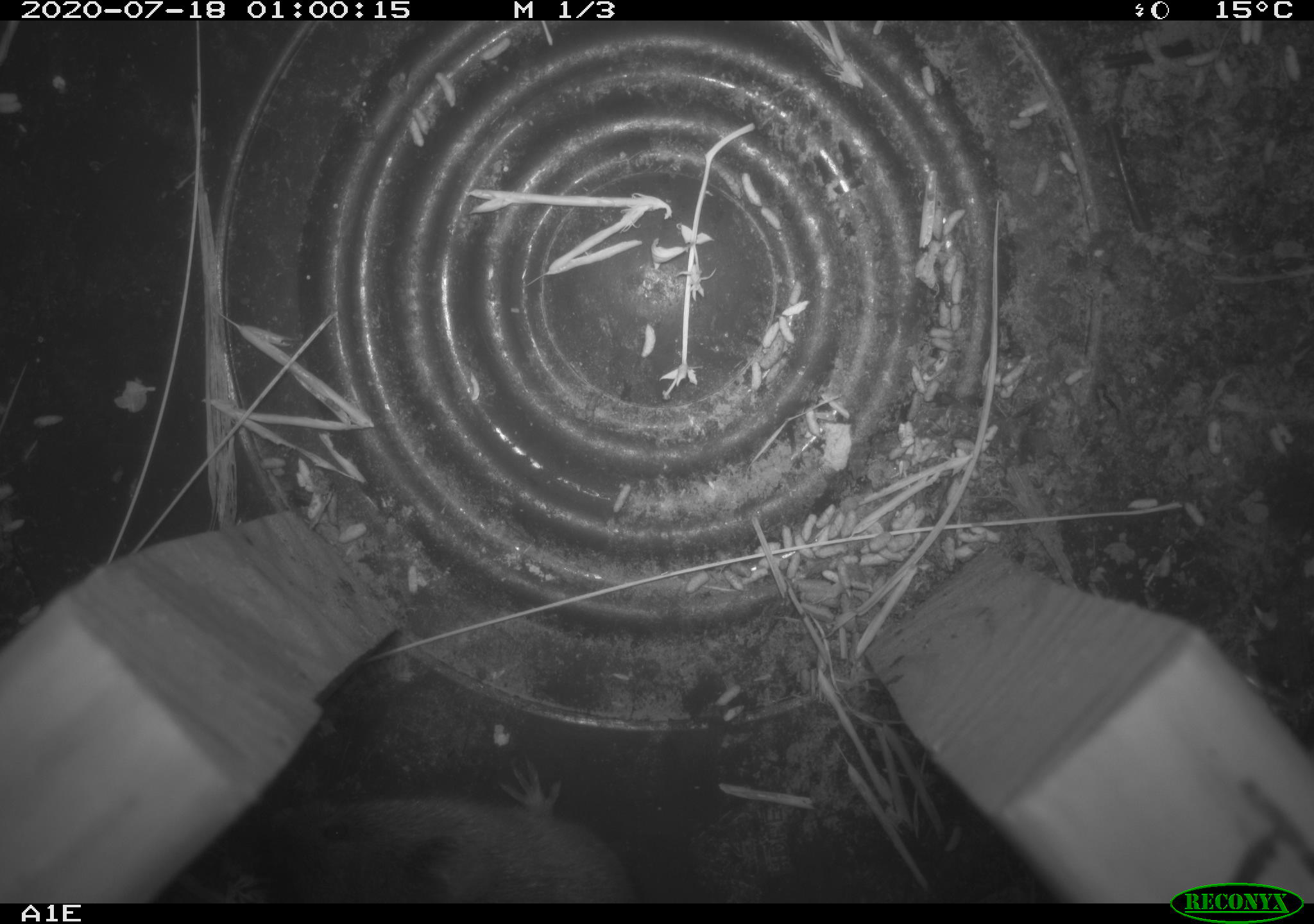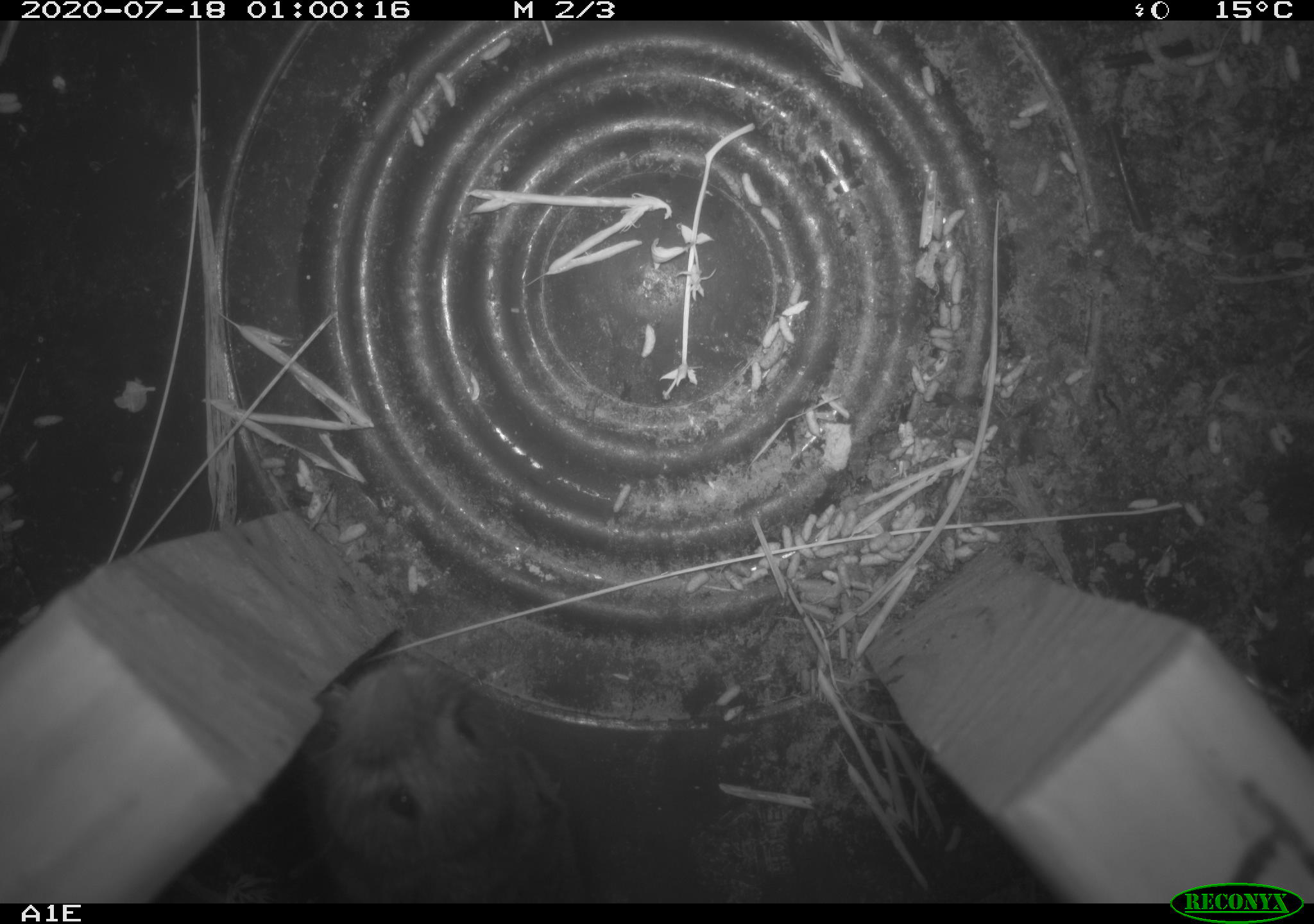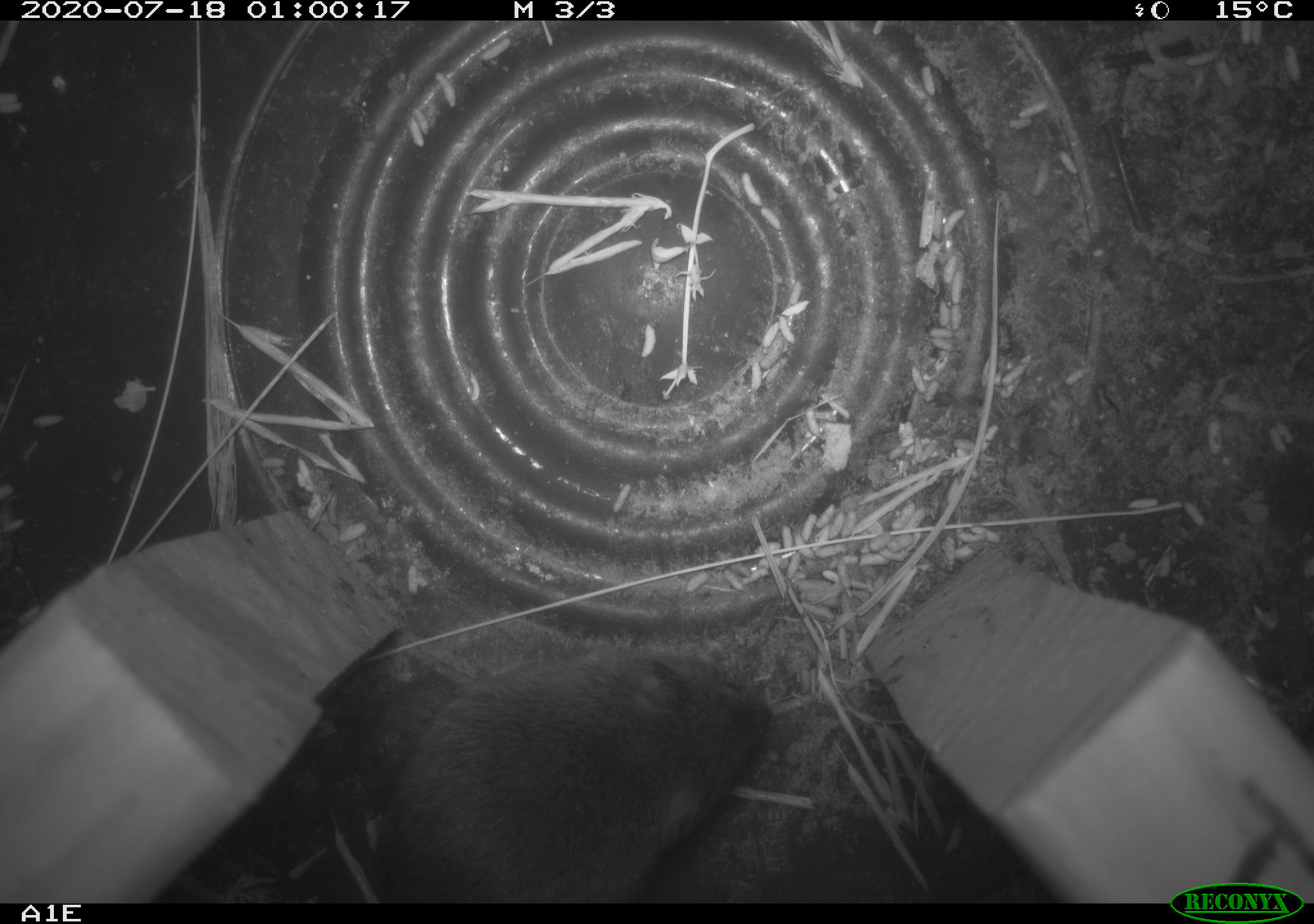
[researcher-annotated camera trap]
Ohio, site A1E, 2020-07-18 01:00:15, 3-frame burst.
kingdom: Animalia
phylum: Chordata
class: Mammalia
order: Rodentia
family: Cricetidae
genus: Microtus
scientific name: Microtus pennsylvanicus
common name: meadow vole